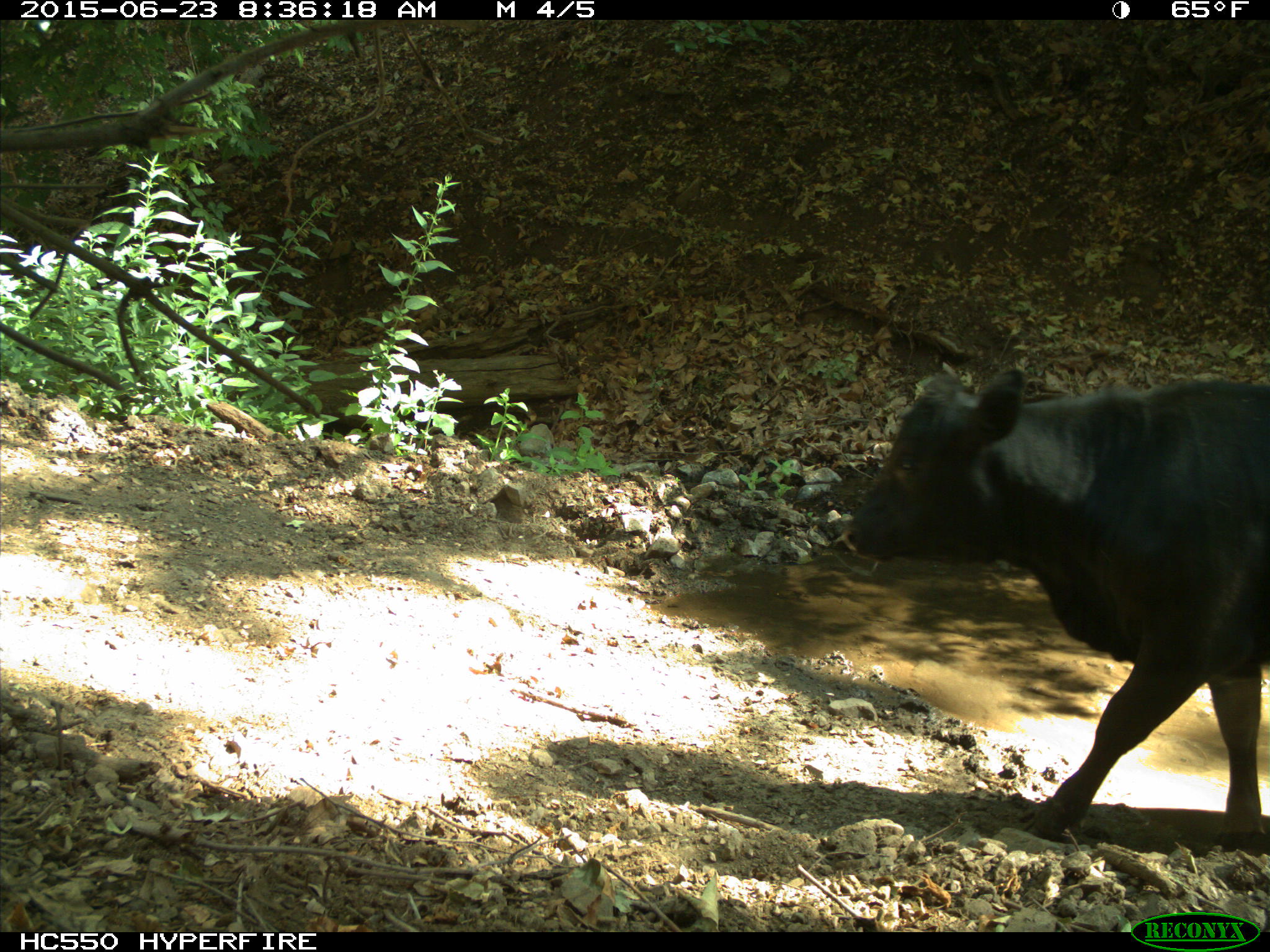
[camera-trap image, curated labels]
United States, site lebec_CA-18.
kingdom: Animalia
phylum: Chordata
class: Mammalia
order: Artiodactyla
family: Bovidae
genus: Bos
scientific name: Bos taurus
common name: domestic cow